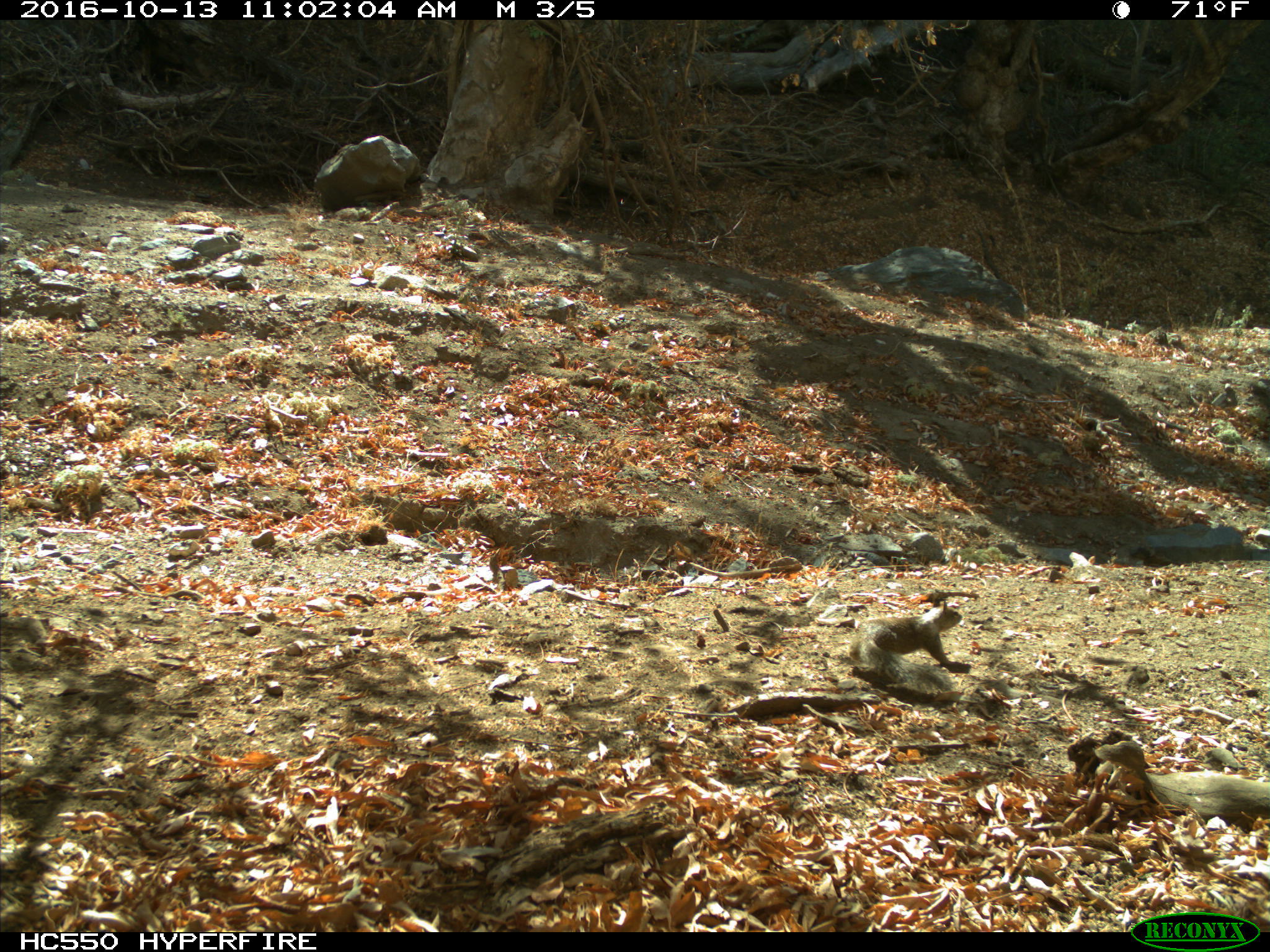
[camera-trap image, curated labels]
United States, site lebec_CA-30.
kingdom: Animalia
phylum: Chordata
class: Mammalia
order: Rodentia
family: Sciuridae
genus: Otospermophilus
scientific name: Otospermophilus beecheyi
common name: california ground squirrel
Otospermophilus beecheyi (california ground squirrel).